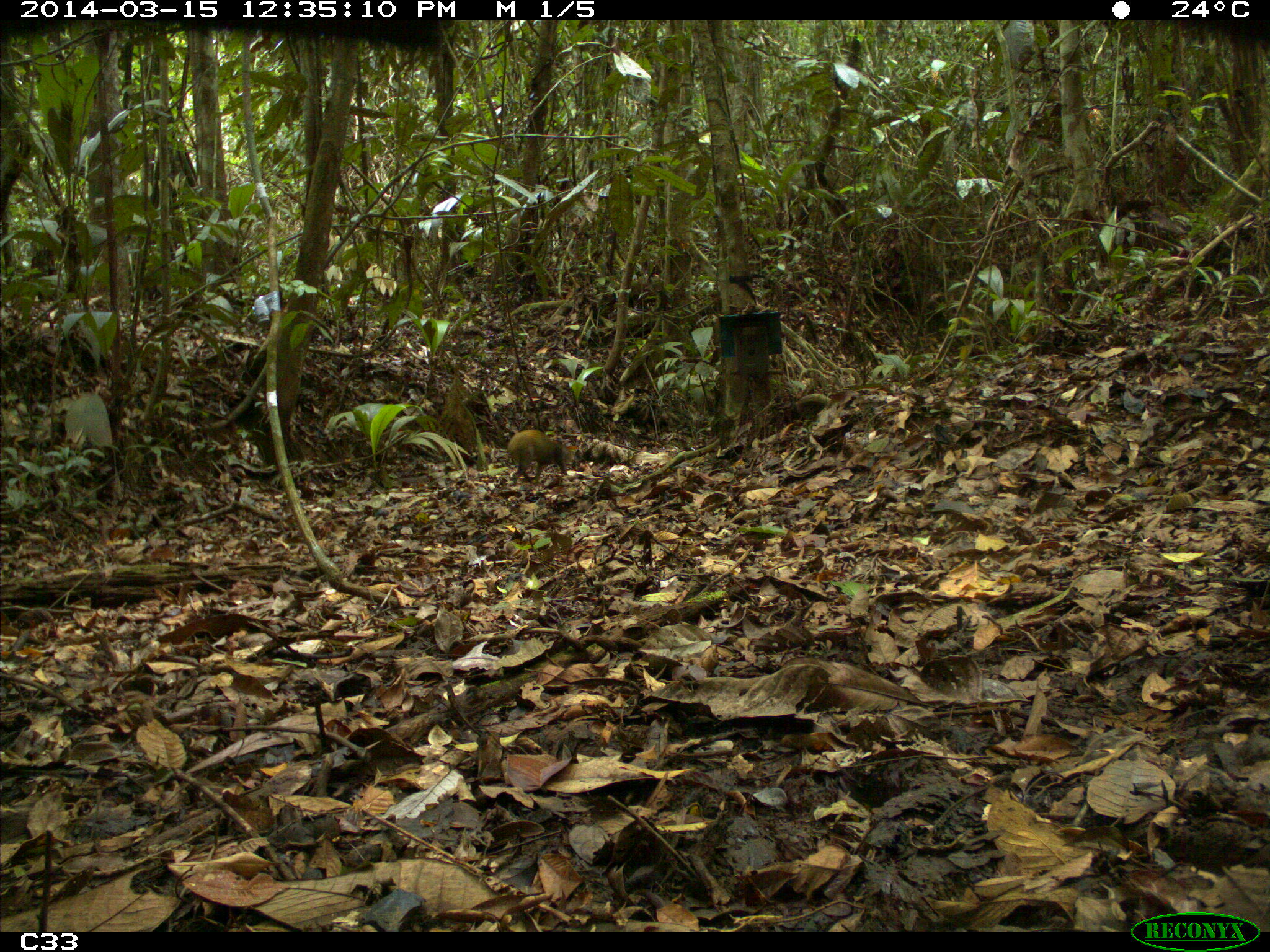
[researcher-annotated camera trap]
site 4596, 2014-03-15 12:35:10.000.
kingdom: Animalia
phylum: Chordata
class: Mammalia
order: Rodentia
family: Dasyproctidae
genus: Dasyprocta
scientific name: Dasyprocta leporina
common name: red-rumped agouti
Dasyprocta leporina (red-rumped agouti), count 1, age adult.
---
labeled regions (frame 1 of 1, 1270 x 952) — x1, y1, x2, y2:
dasyprocta leporina: 506, 428, 575, 486